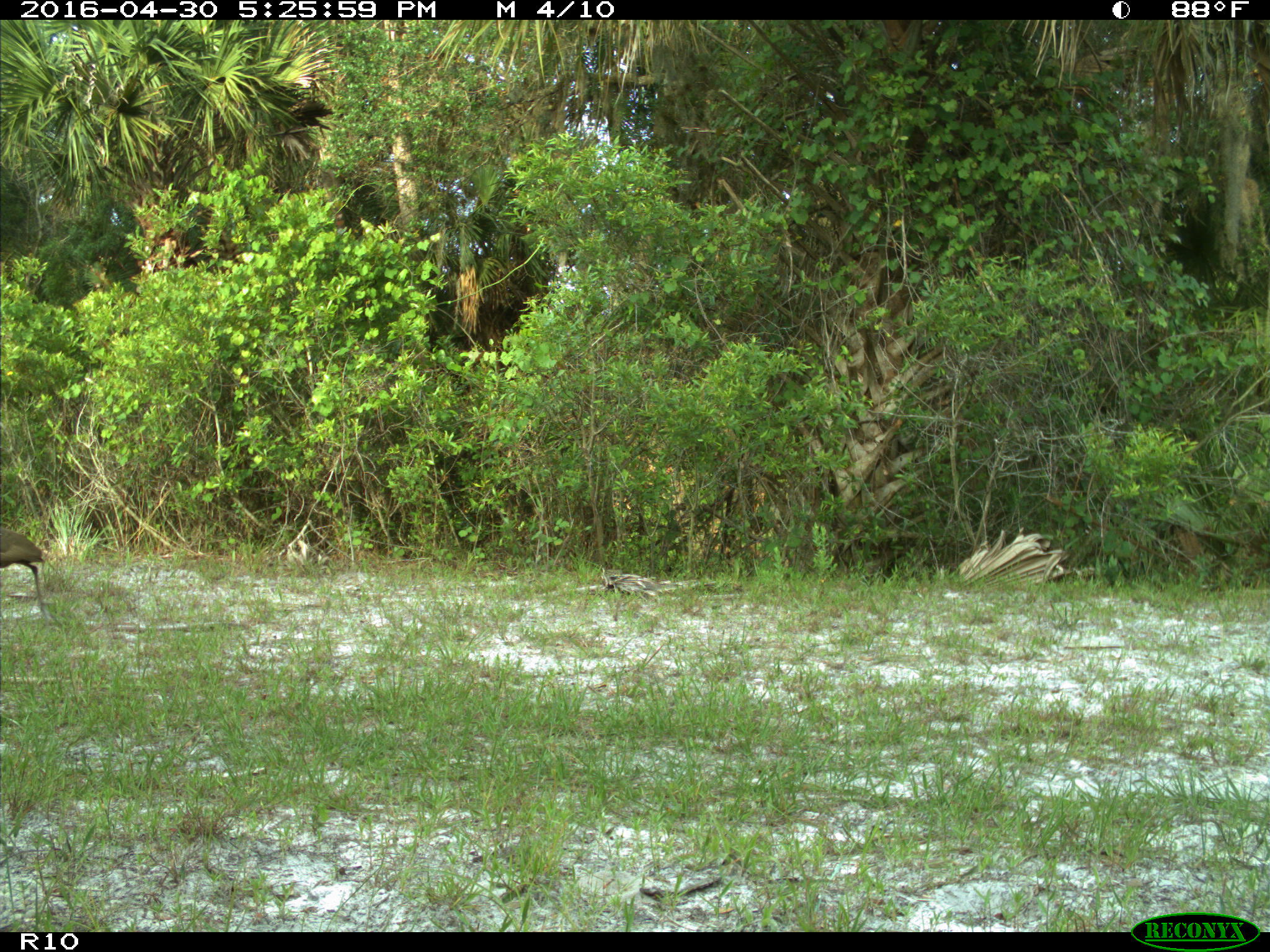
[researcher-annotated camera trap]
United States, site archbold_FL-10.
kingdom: Animalia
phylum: Chordata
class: Aves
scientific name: Aves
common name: birds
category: unidentified bird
Unidentified bird (birds) (Aves).